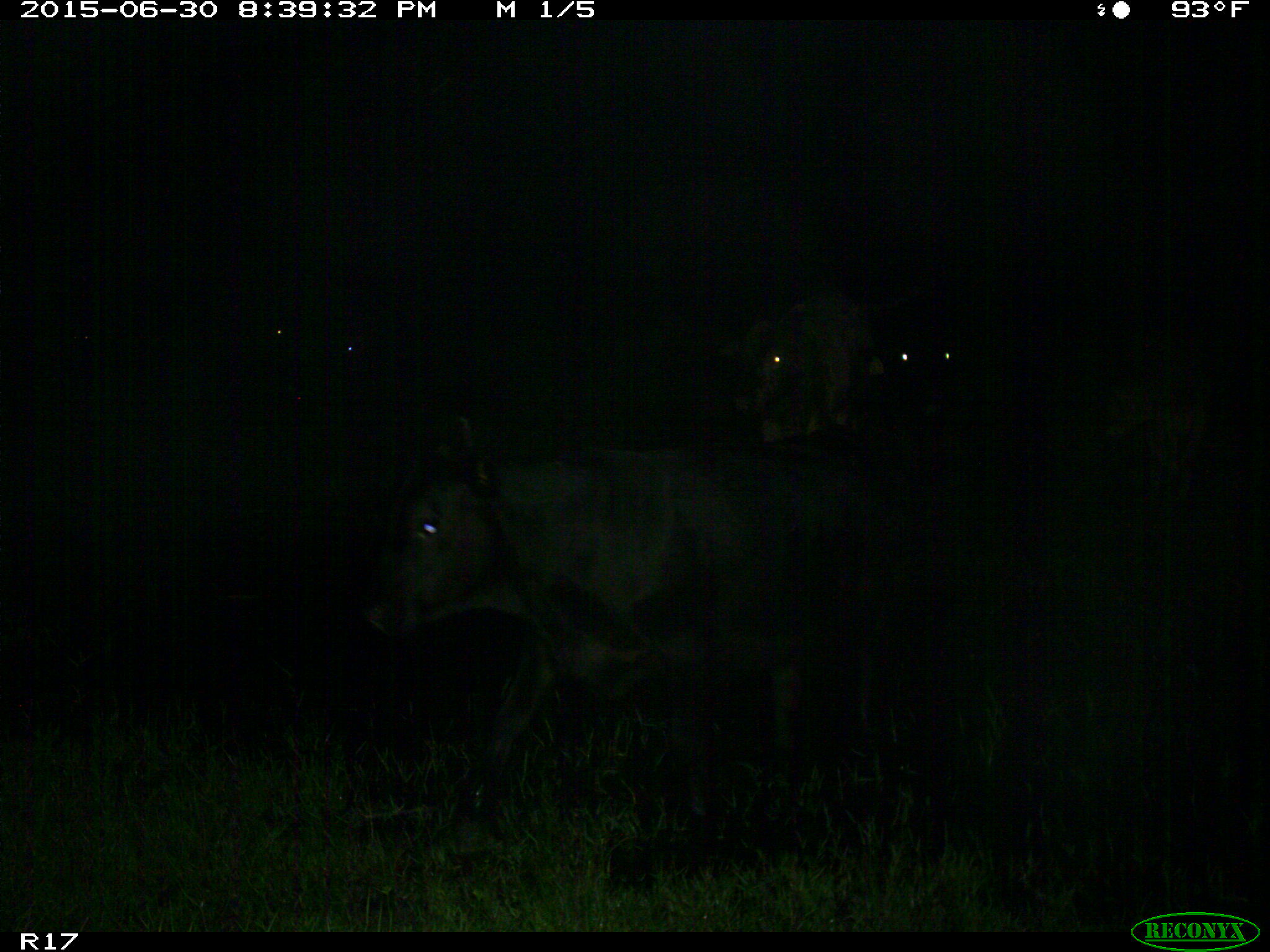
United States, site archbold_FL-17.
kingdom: Animalia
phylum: Chordata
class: Mammalia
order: Artiodactyla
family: Bovidae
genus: Bos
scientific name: Bos taurus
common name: domestic cow